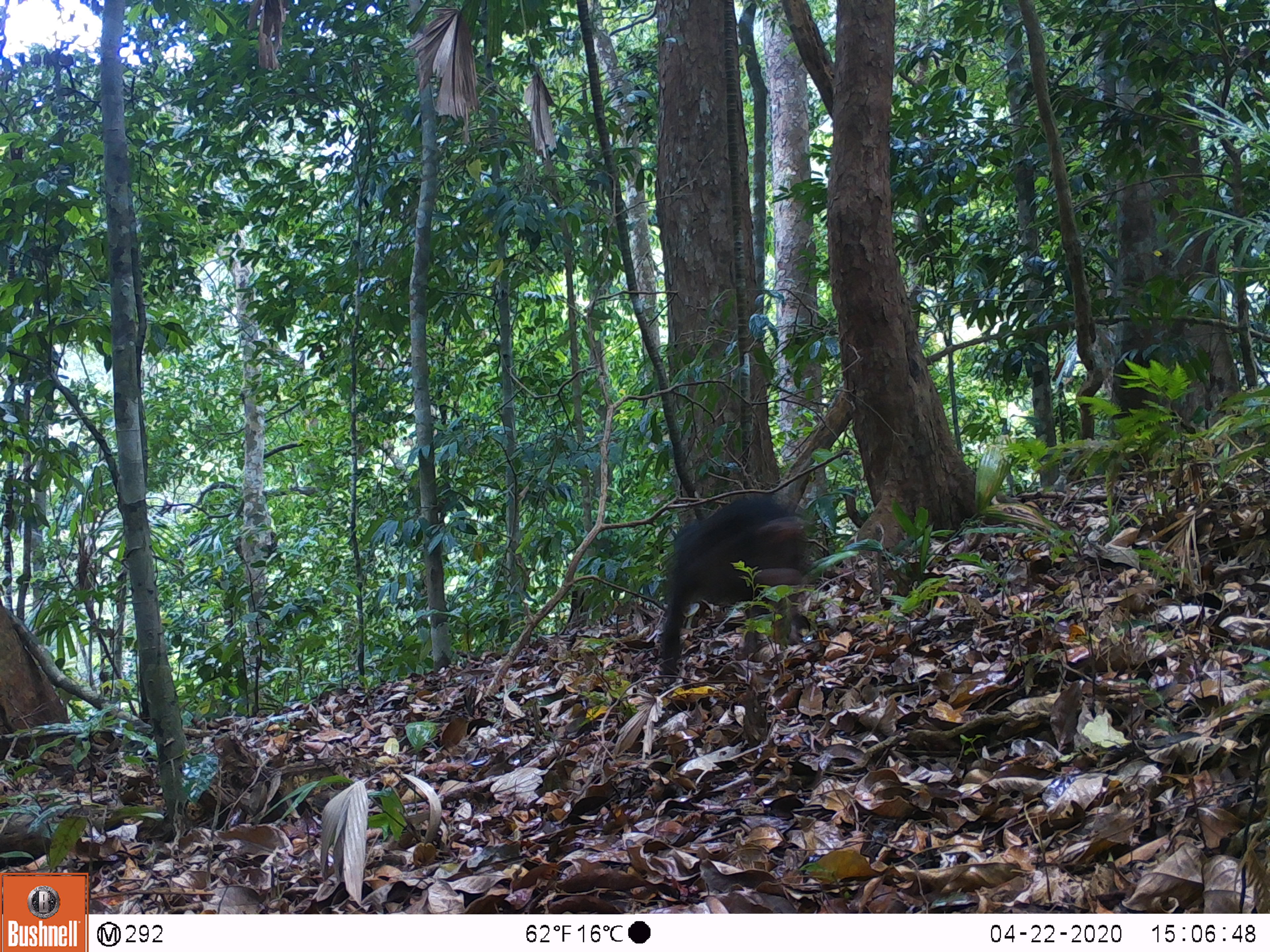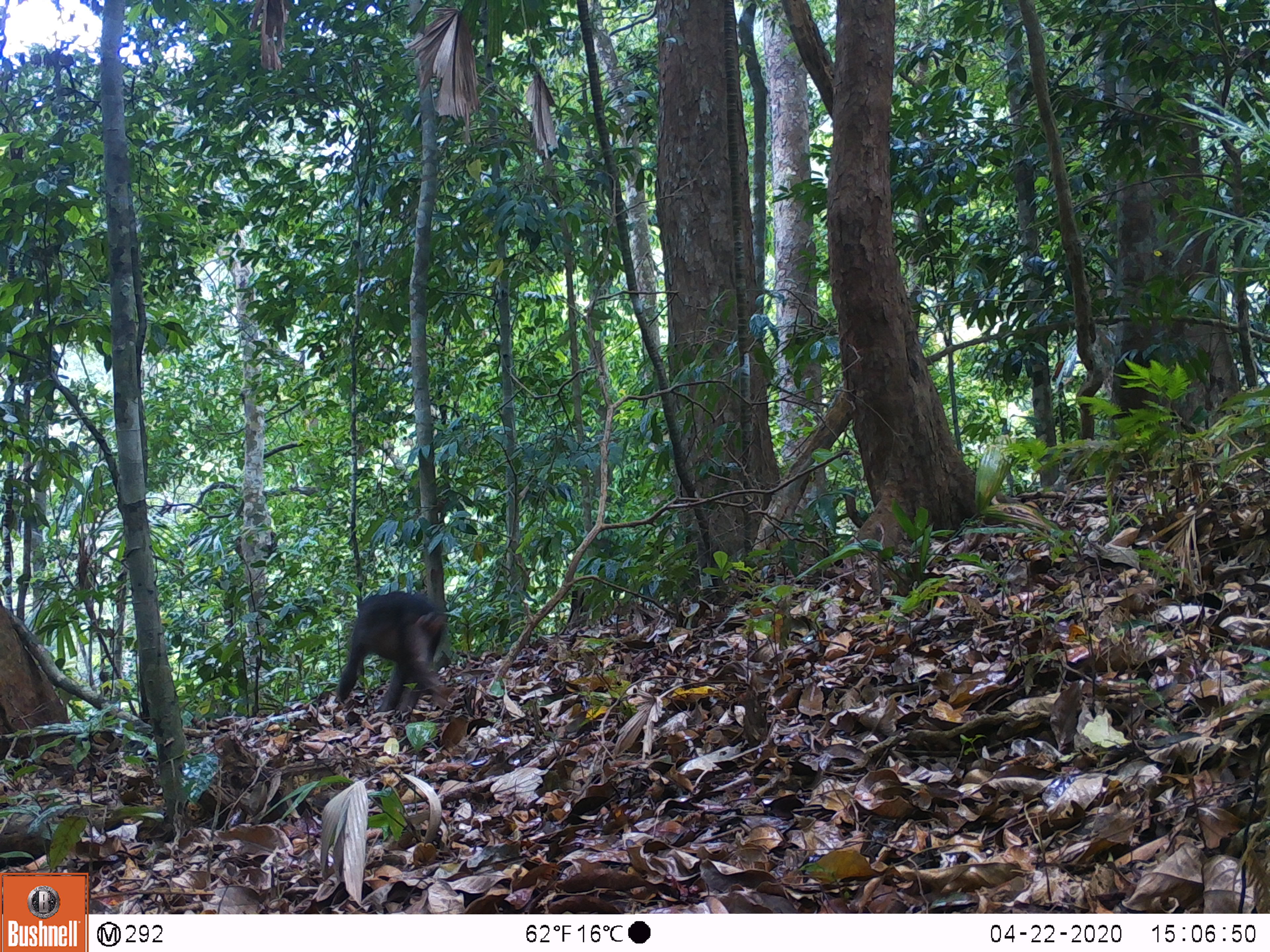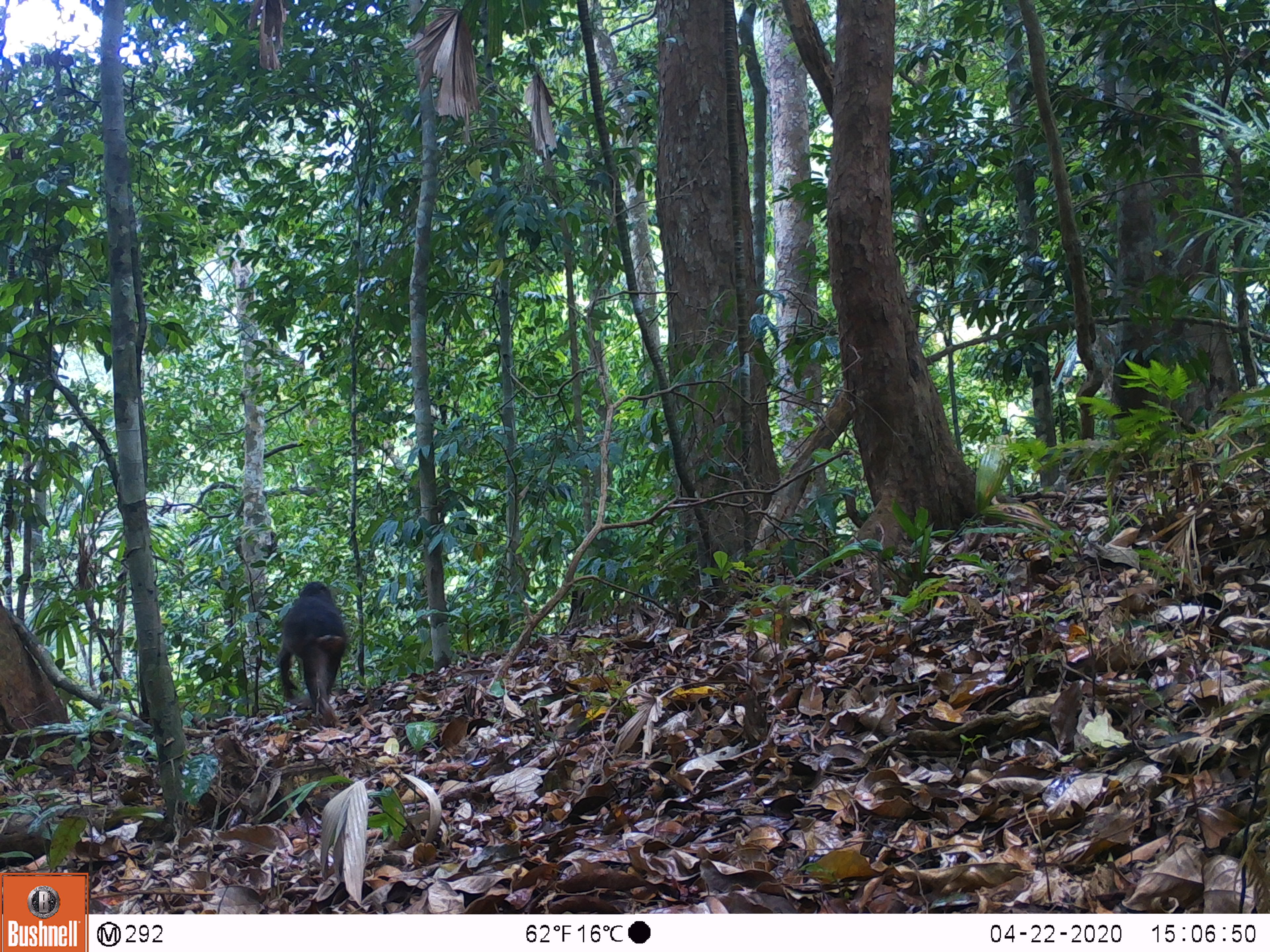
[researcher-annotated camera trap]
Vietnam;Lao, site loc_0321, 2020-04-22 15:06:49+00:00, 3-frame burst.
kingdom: Animalia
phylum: Chordata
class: Mammalia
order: Primates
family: Cercopithecidae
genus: Macaca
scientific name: Macaca arctoides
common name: stump-tailed macaque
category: stump tailed macaque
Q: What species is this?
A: Stump tailed macaque (stump-tailed macaque) (Macaca arctoides).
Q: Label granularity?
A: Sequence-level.